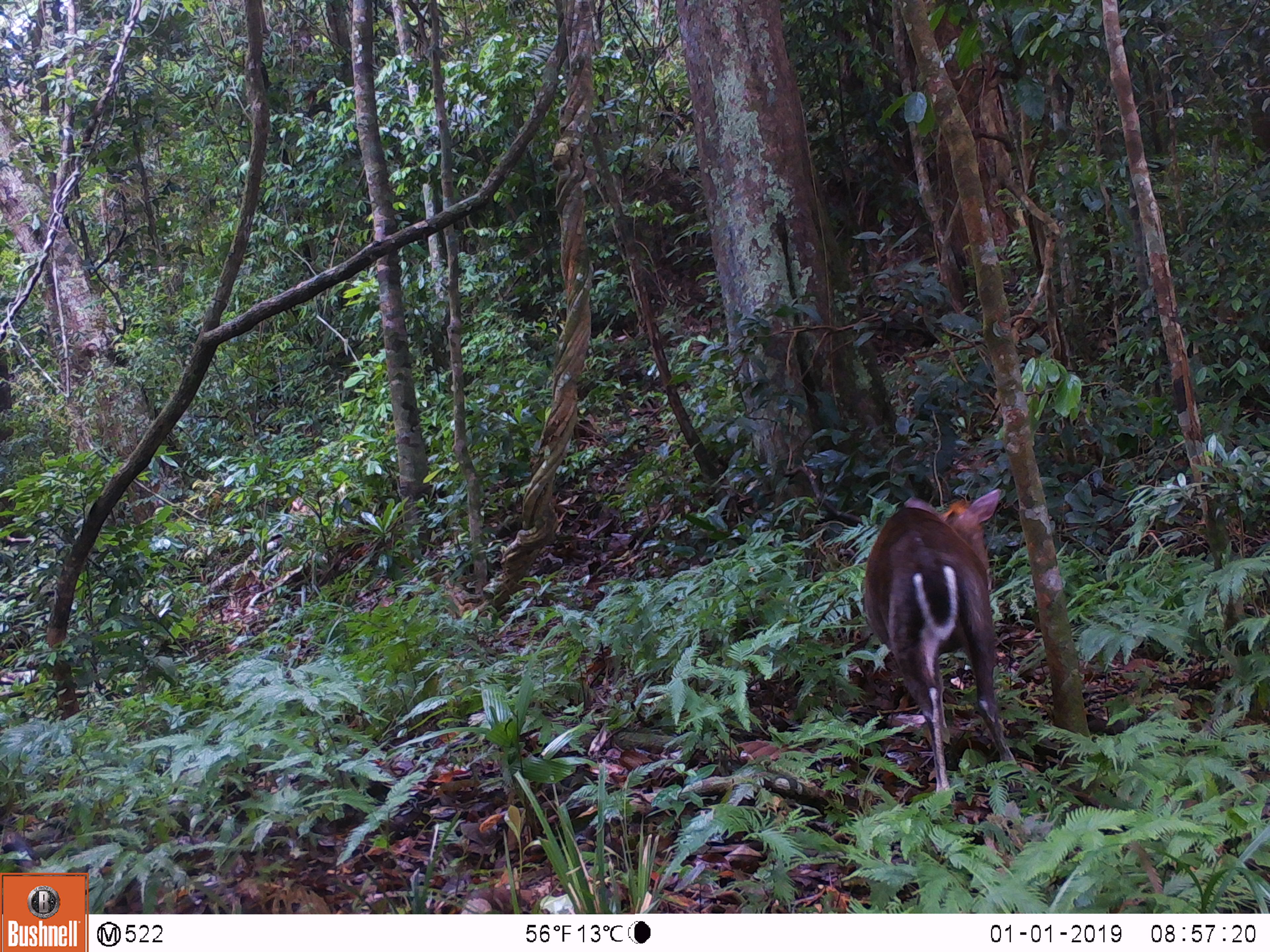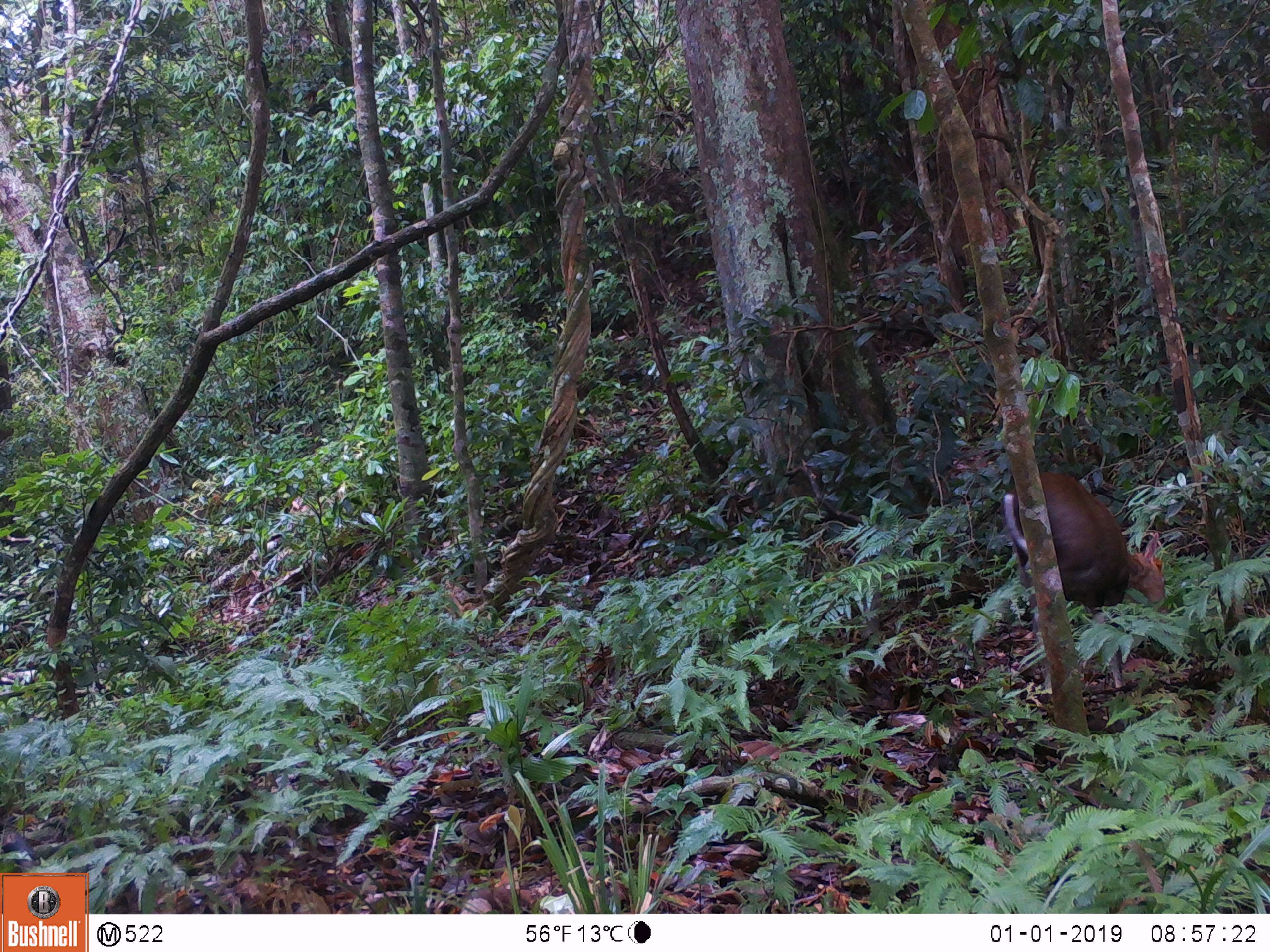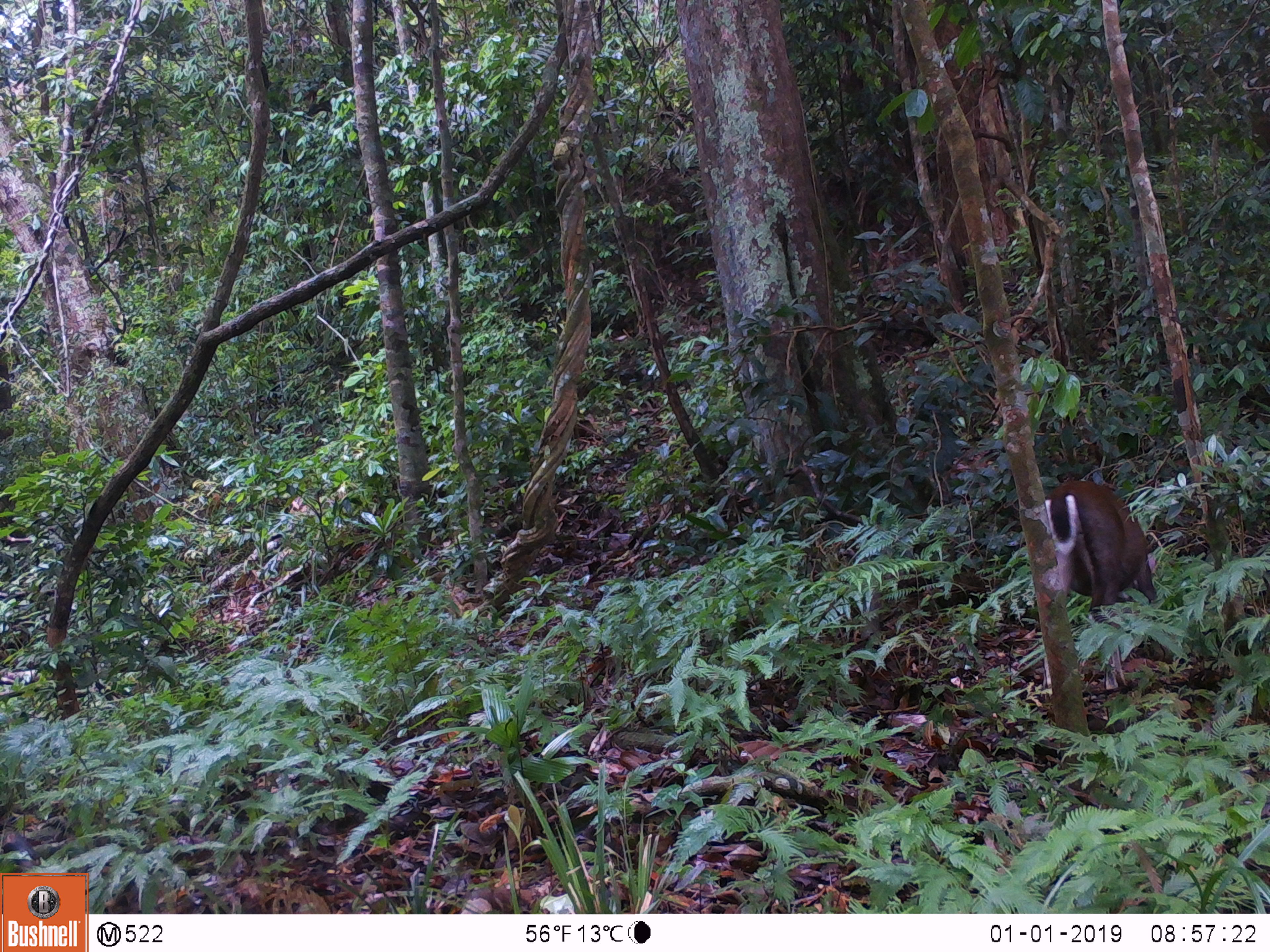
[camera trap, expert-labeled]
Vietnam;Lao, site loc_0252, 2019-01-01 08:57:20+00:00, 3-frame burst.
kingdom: Animalia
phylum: Chordata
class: Mammalia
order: Artiodactyla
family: Cervidae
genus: Muntiacus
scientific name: Muntiacus rooseveltorum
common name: roosevelt's muntjac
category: roosevelts muntjac group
Roosevelts muntjac group (roosevelt's muntjac) (Muntiacus rooseveltorum). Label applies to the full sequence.